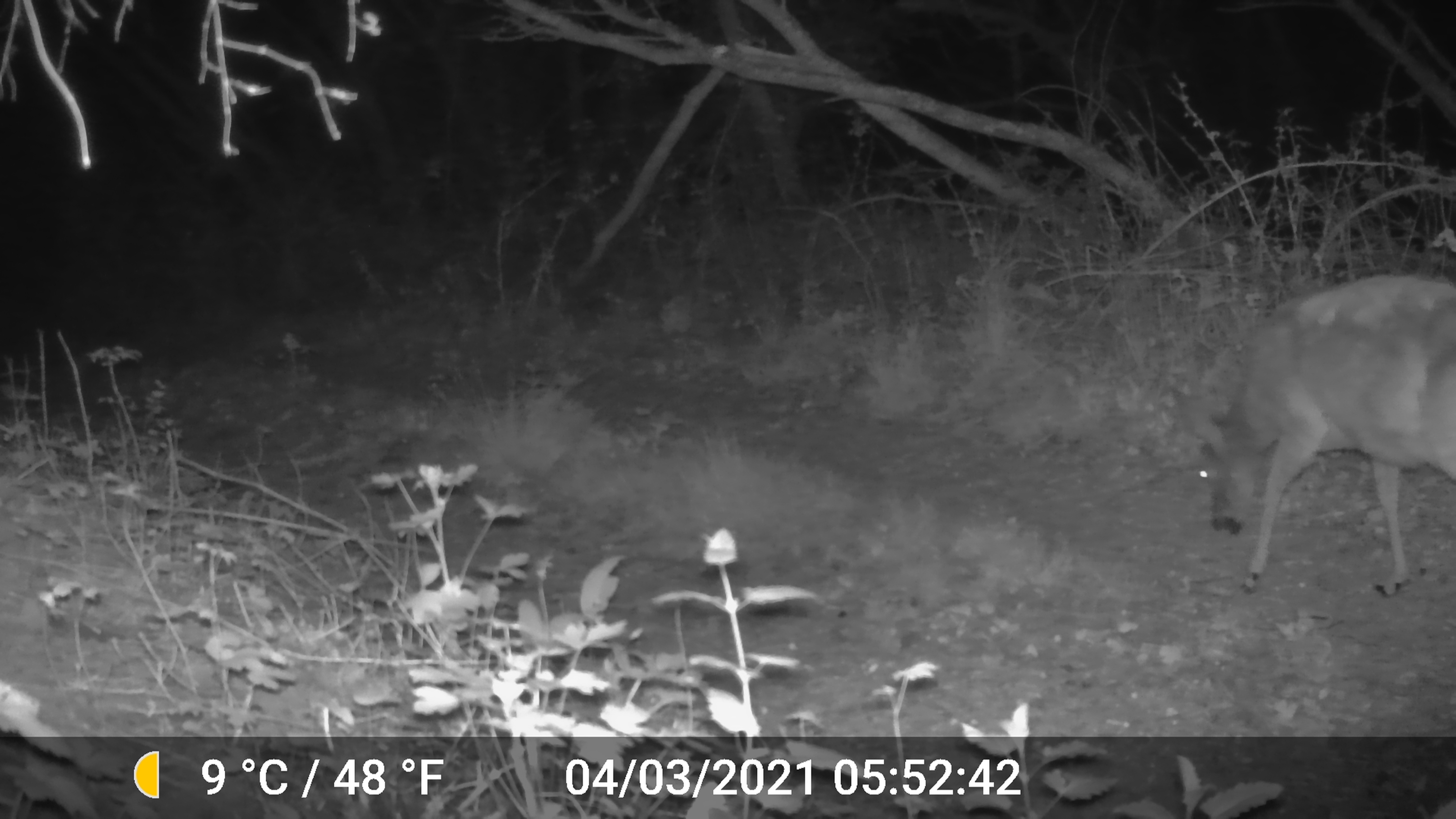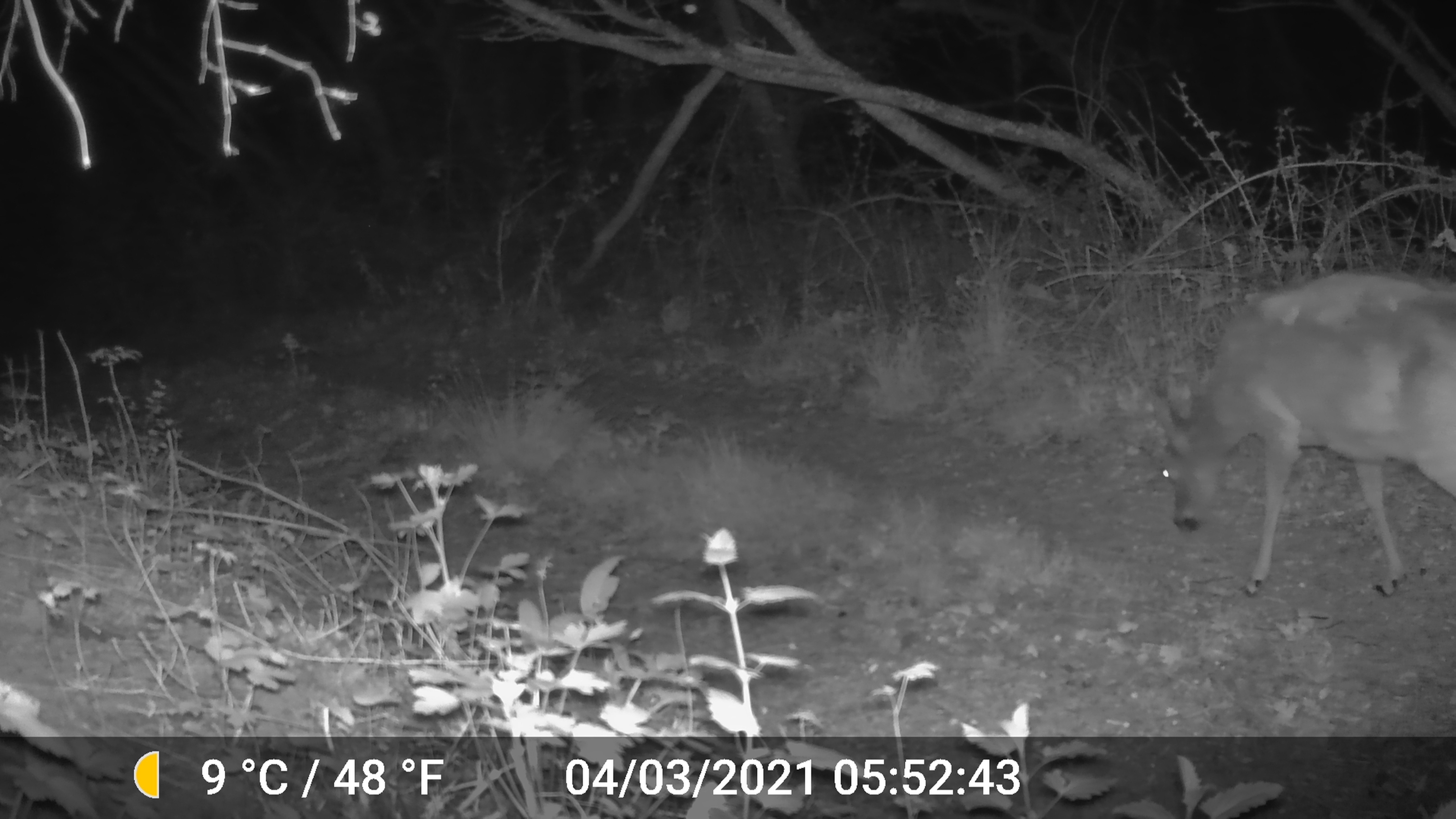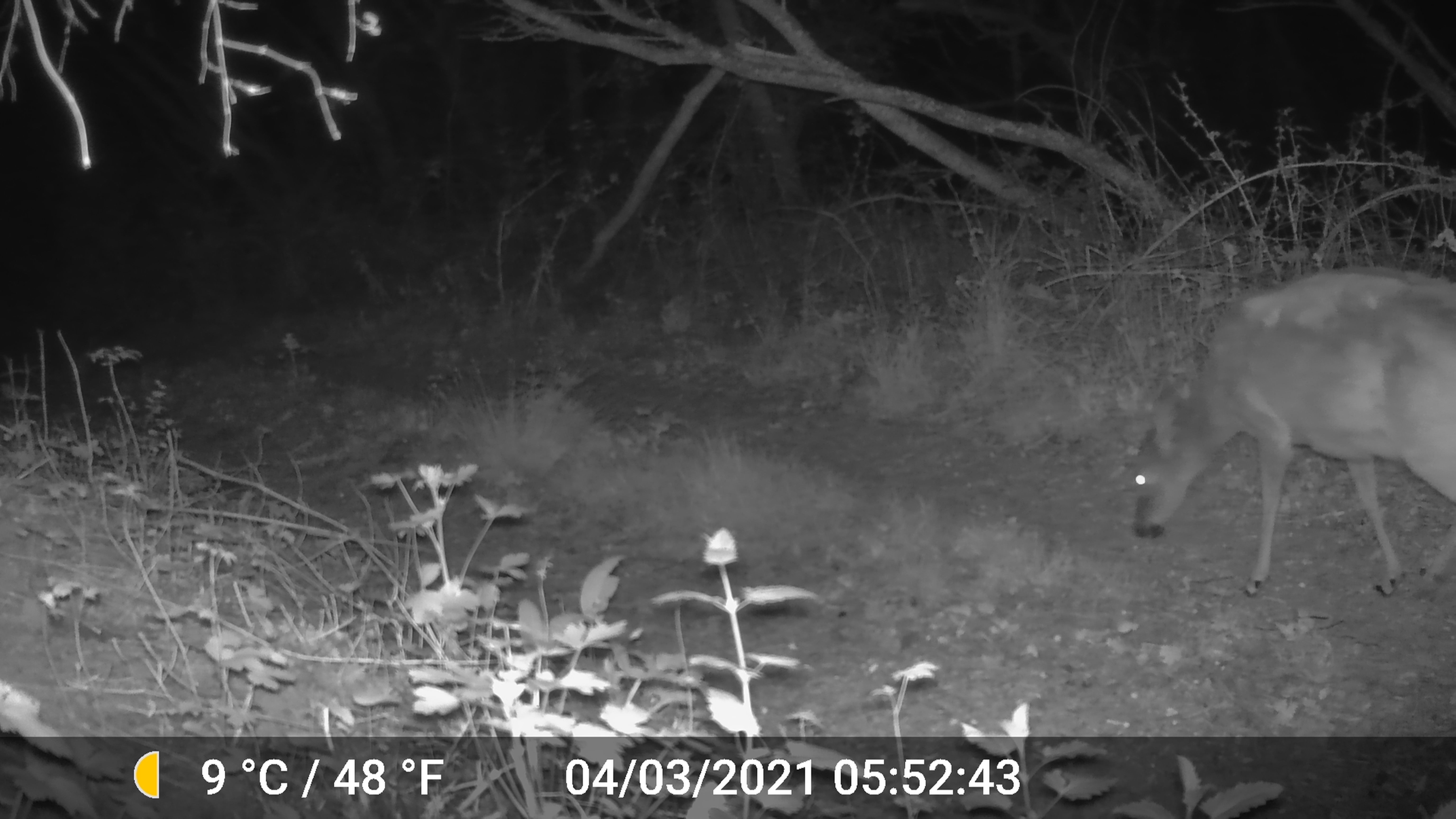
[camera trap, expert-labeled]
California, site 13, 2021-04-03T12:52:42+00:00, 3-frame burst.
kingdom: Animalia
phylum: Chordata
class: Mammalia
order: Artiodactyla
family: Cervidae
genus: Odocoileus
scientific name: Odocoileus hemionus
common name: mule deer